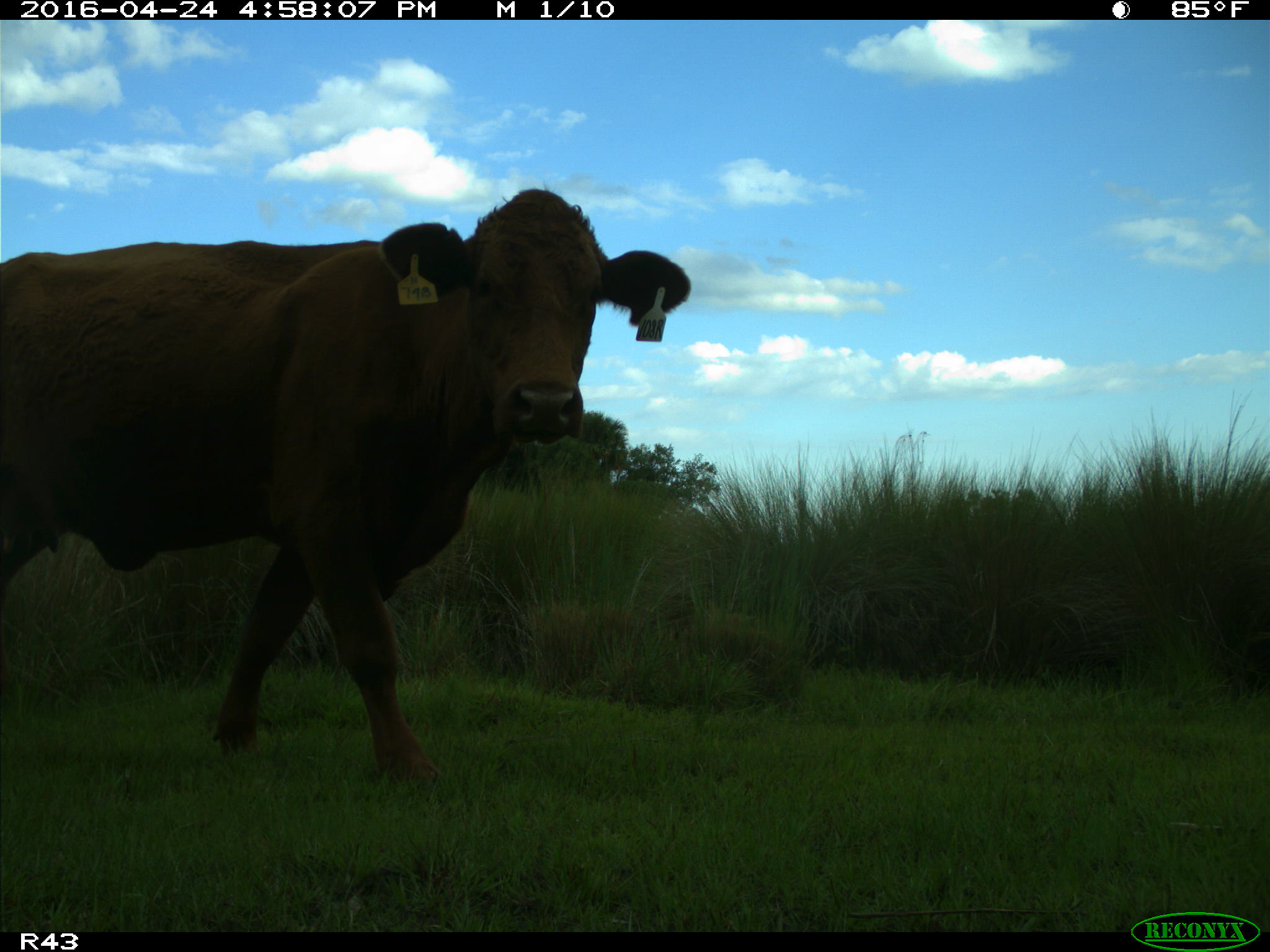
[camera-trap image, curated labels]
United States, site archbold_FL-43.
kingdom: Animalia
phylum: Chordata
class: Mammalia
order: Artiodactyla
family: Bovidae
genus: Bos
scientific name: Bos taurus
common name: domestic cow